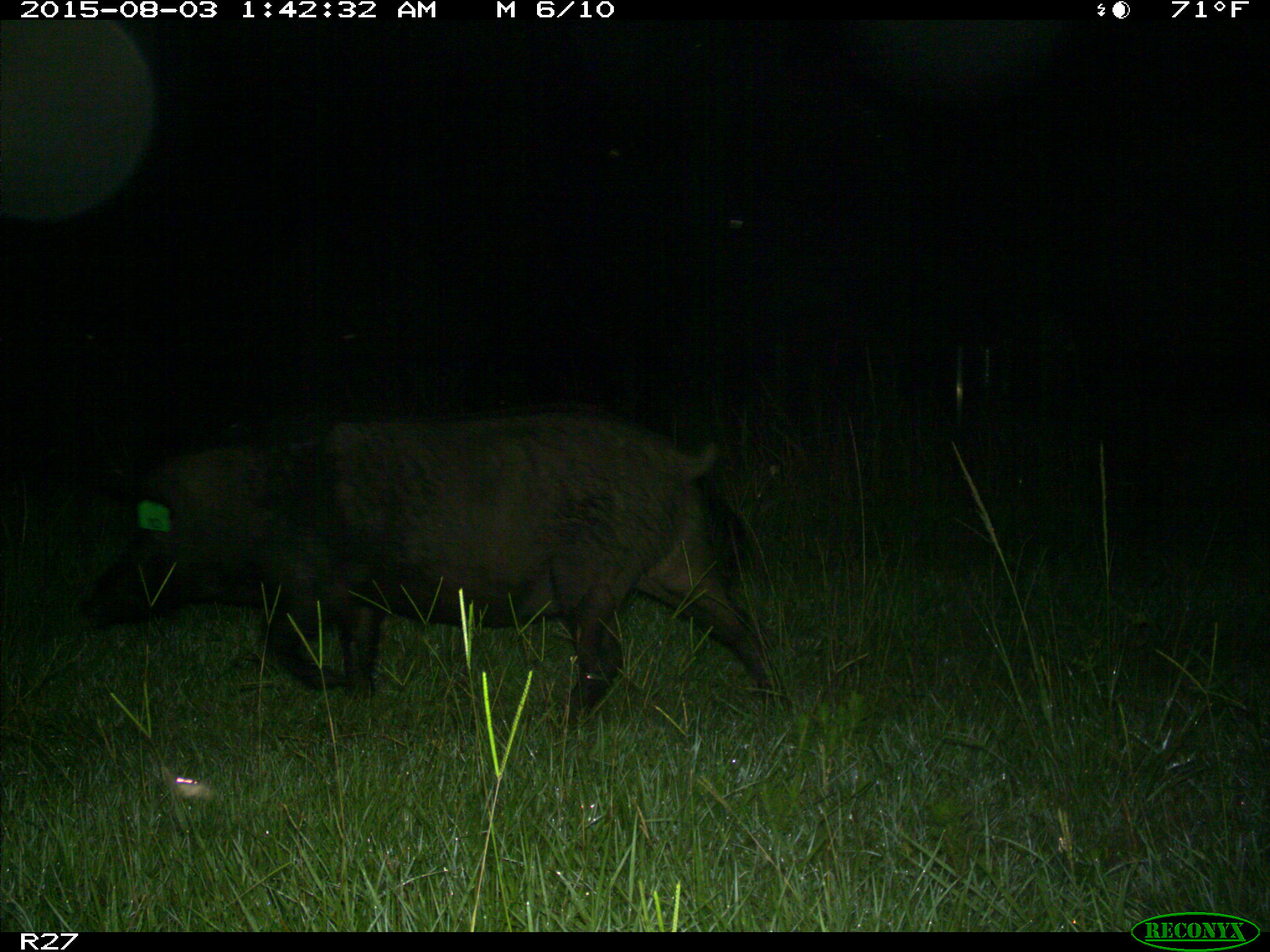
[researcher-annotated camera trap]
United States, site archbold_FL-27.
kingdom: Animalia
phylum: Chordata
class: Mammalia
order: Artiodactyla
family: Suidae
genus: Sus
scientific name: Sus scrofa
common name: wild boar